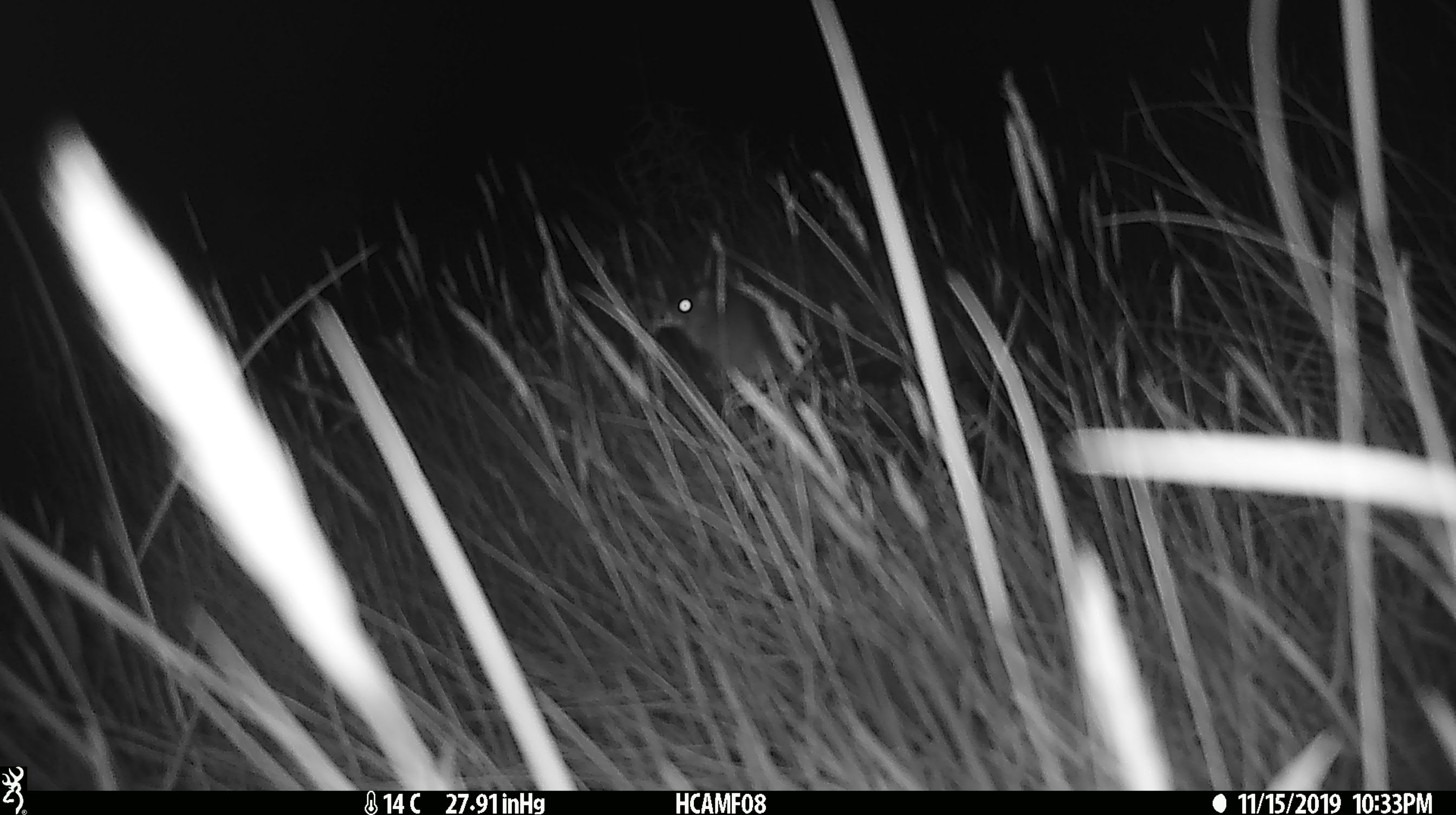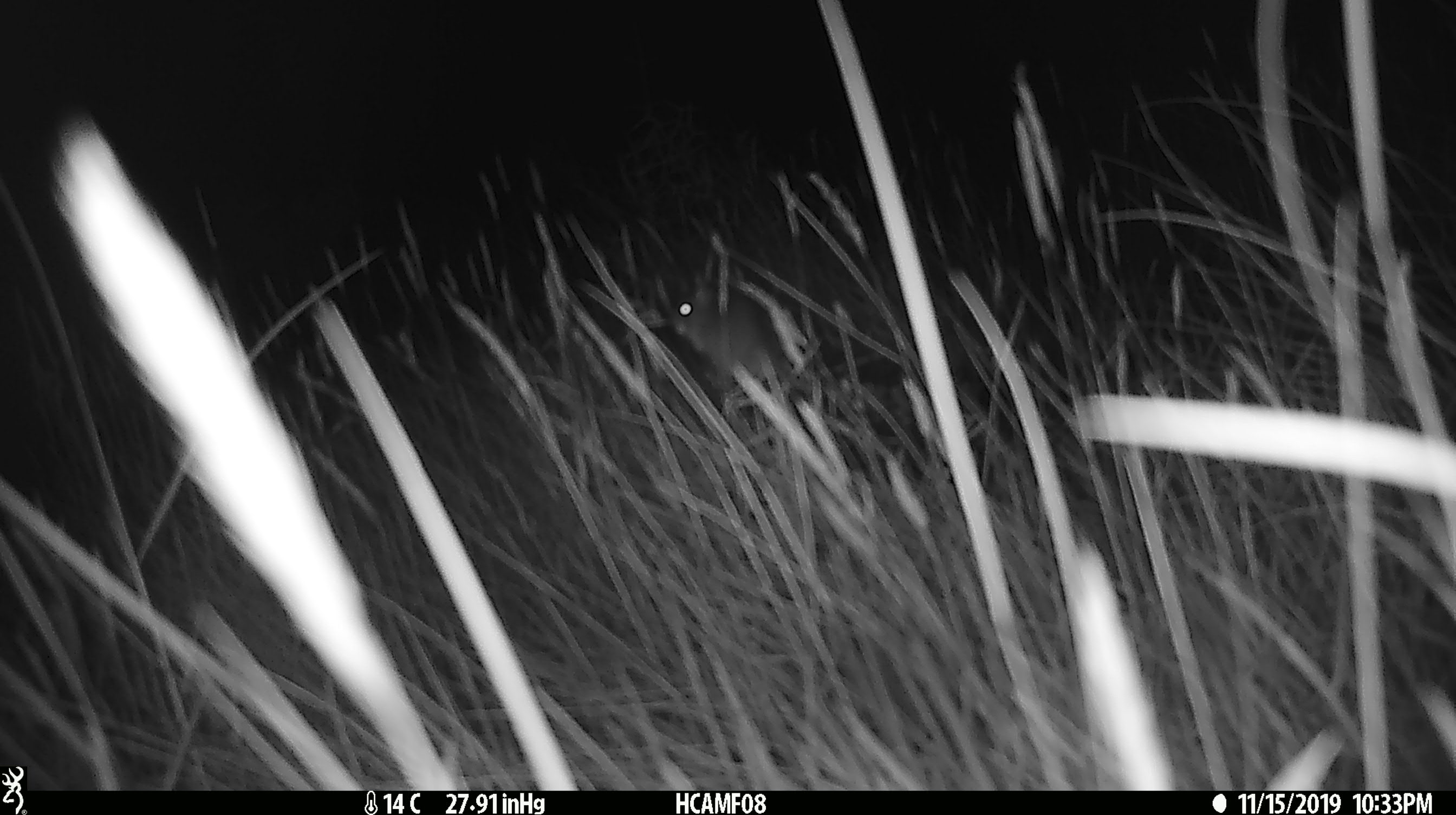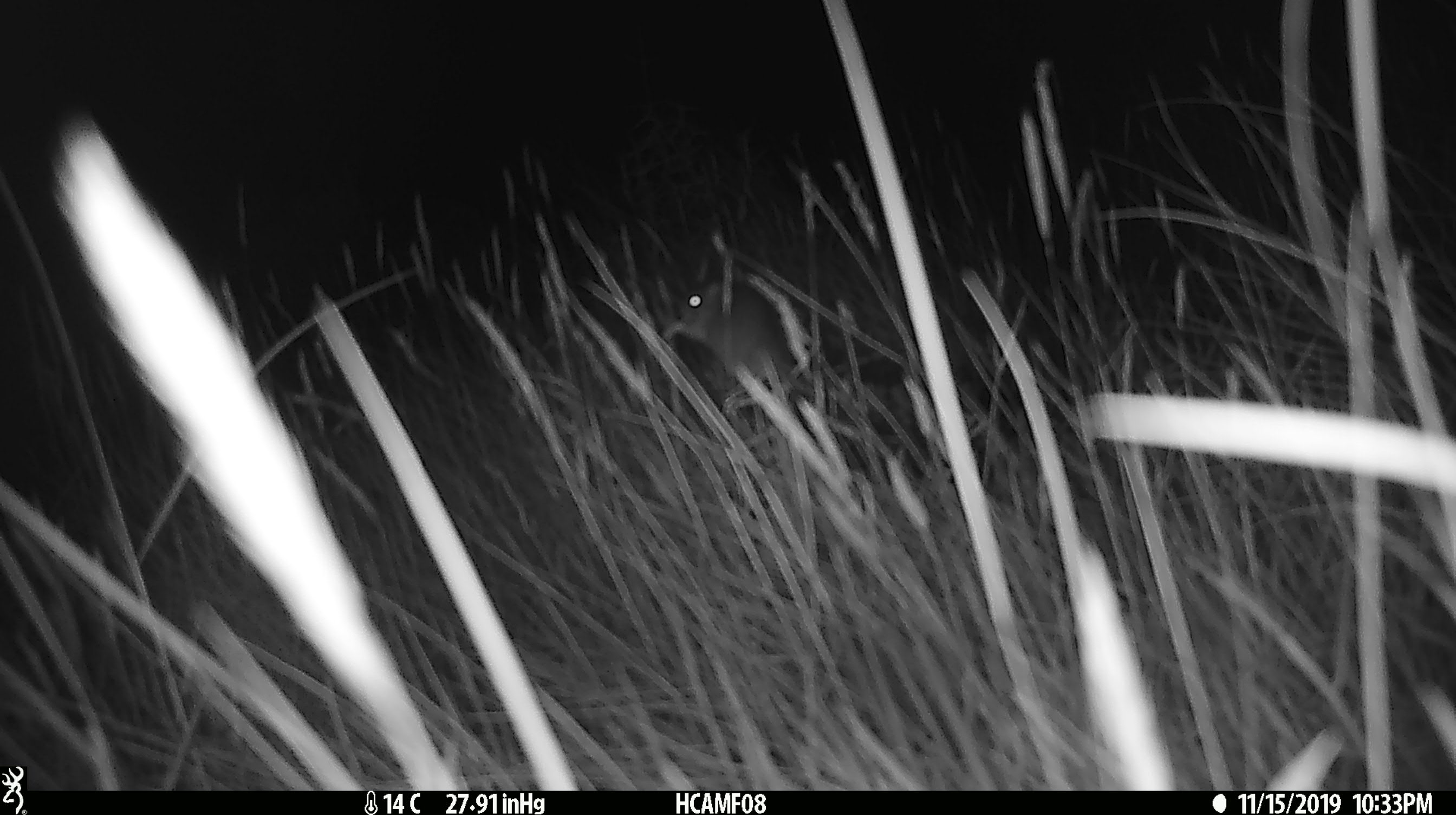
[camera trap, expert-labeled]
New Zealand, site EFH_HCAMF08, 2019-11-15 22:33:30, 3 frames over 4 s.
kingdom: Animalia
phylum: Chordata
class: Mammalia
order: Rodentia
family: Muridae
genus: Mus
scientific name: Mus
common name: mouse